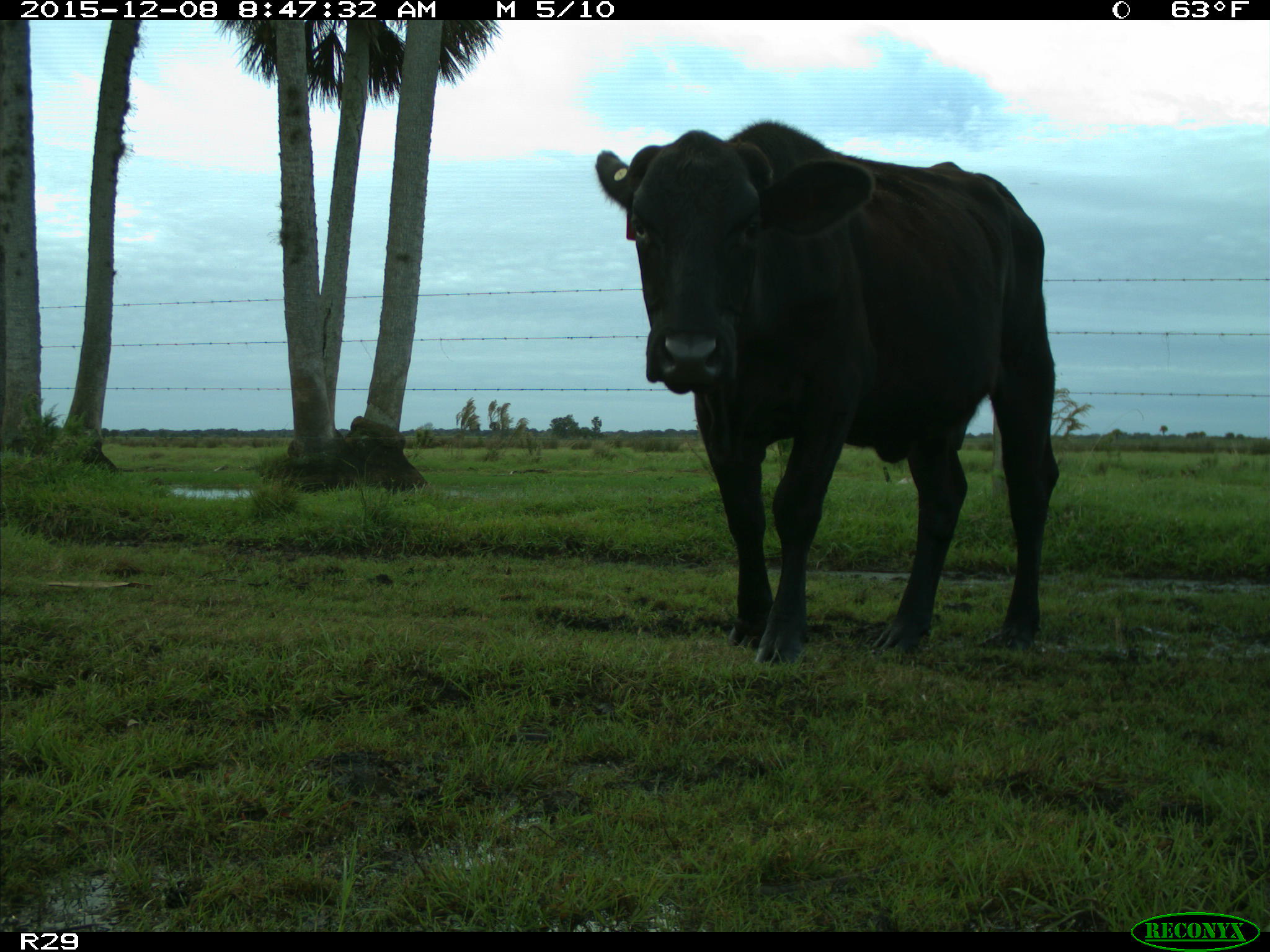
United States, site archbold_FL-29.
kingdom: Animalia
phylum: Chordata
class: Mammalia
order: Artiodactyla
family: Bovidae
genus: Bos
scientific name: Bos taurus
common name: domestic cow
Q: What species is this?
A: Bos taurus (domestic cow).